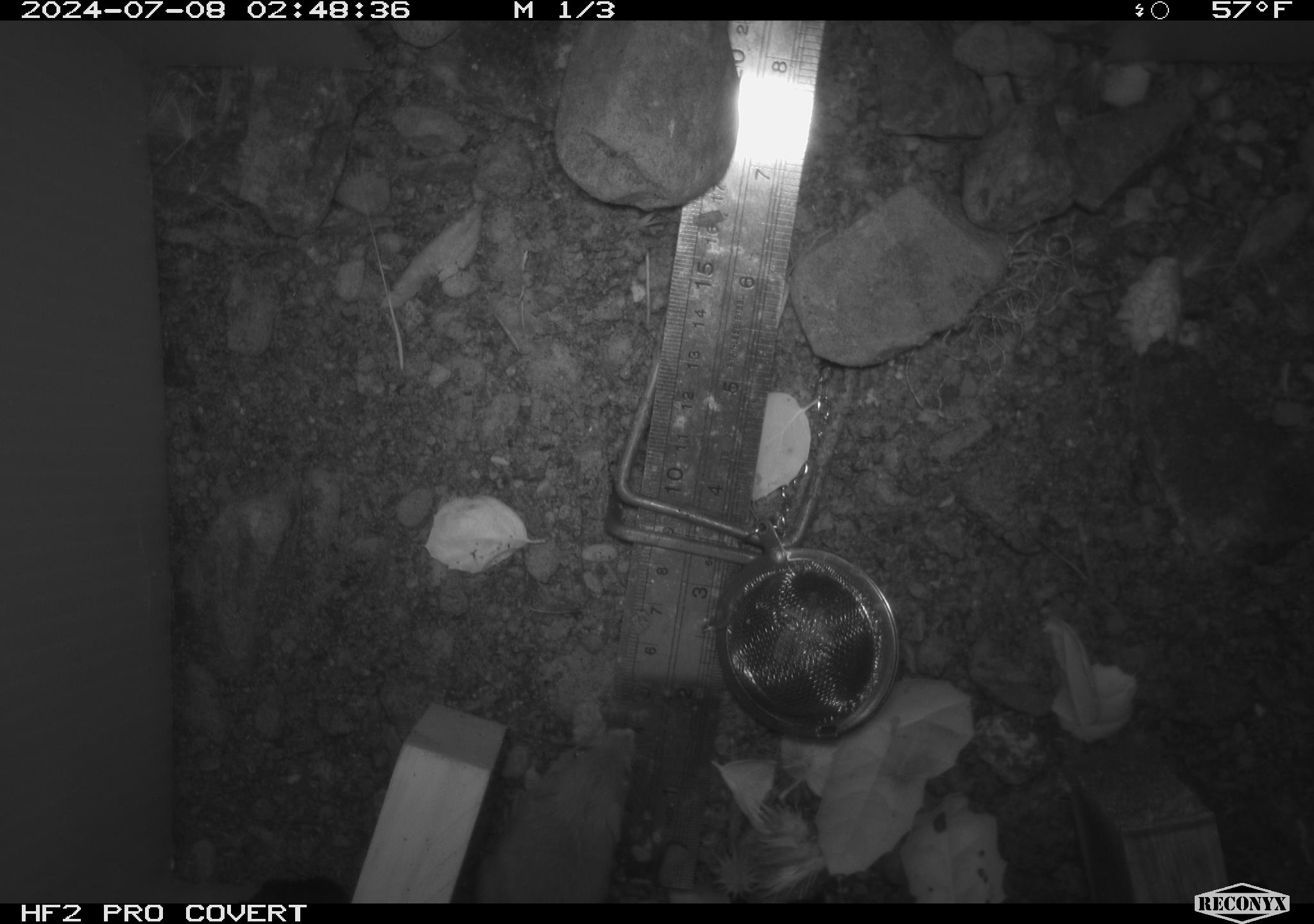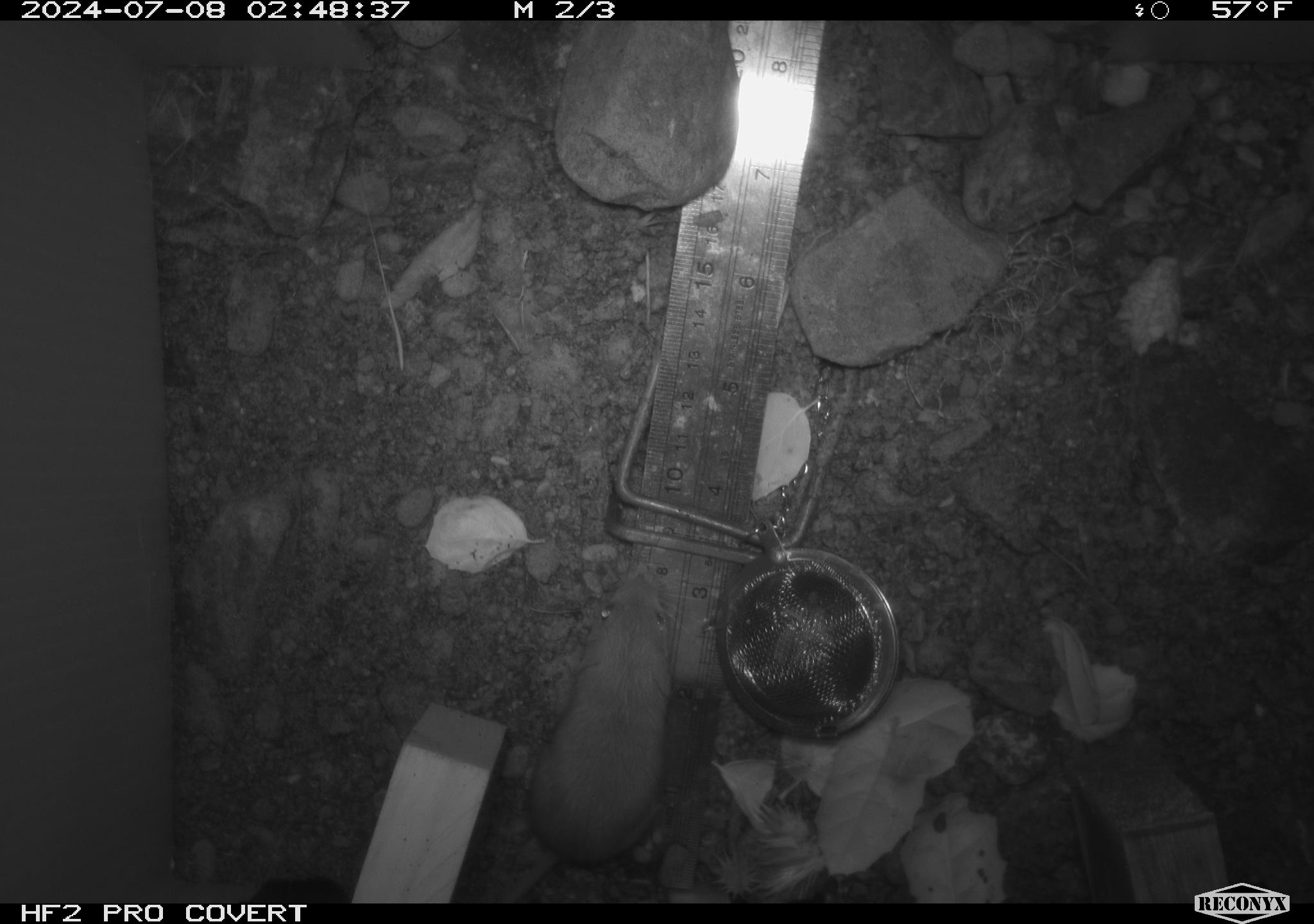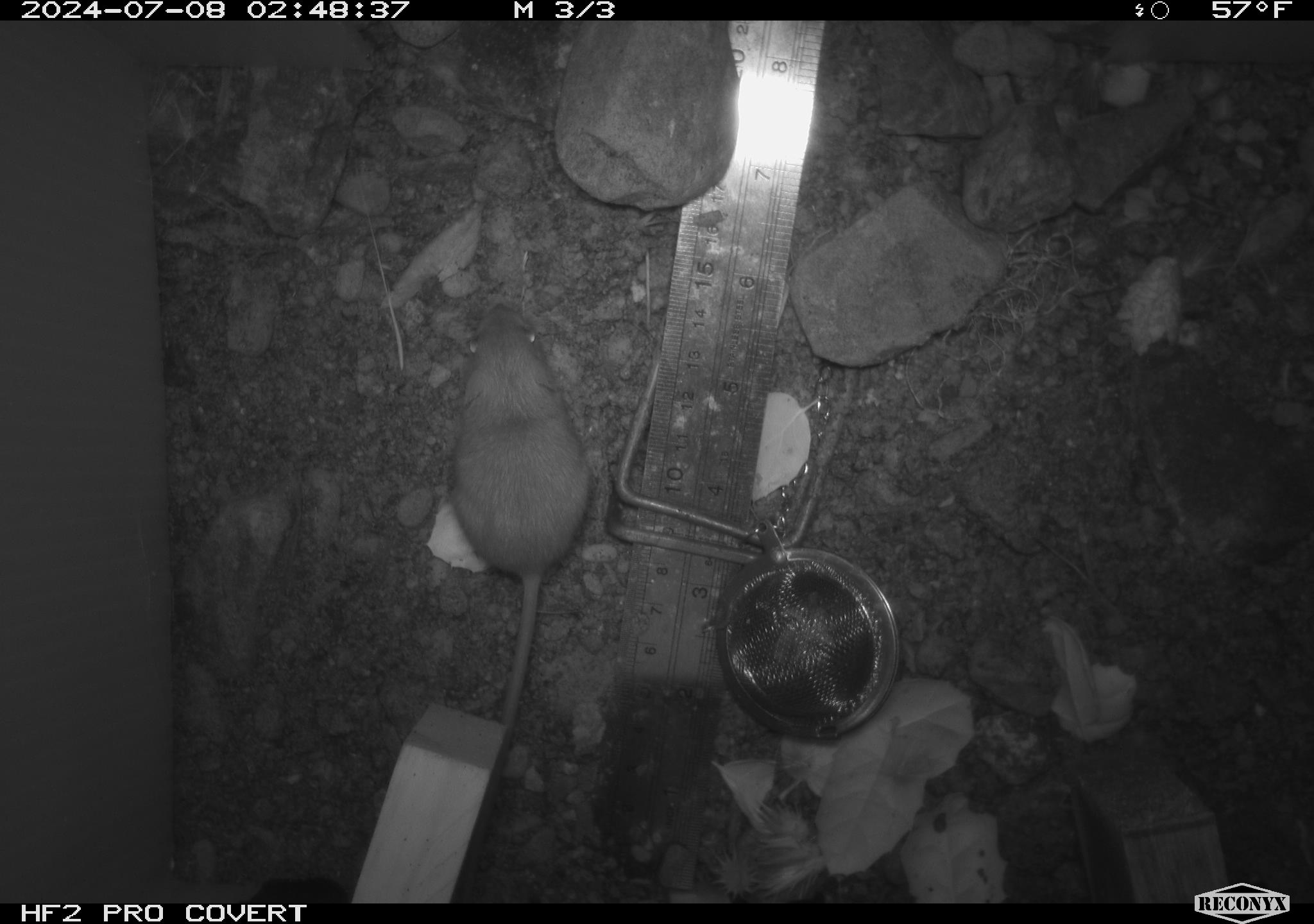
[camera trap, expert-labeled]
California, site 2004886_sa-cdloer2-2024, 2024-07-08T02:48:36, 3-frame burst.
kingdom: Animalia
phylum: Chordata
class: Mammalia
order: Rodentia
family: Heteromyidae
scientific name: Heteromyidae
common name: kangaroo rats and pocket mice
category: heteromyidae family